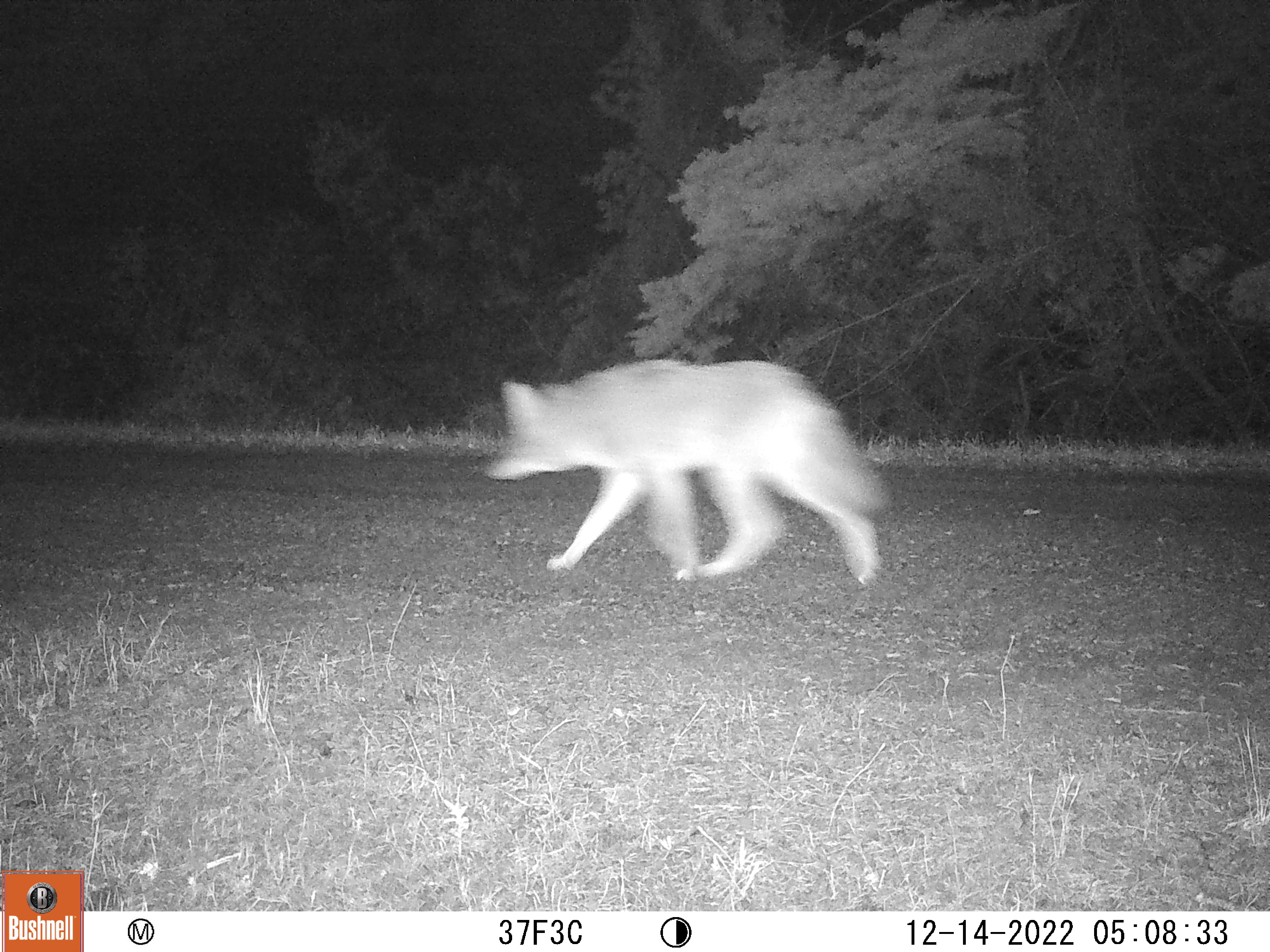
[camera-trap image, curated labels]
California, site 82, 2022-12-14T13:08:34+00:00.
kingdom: Animalia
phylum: Chordata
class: Mammalia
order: Carnivora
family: Canidae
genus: Canis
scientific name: Canis latrans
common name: coyote